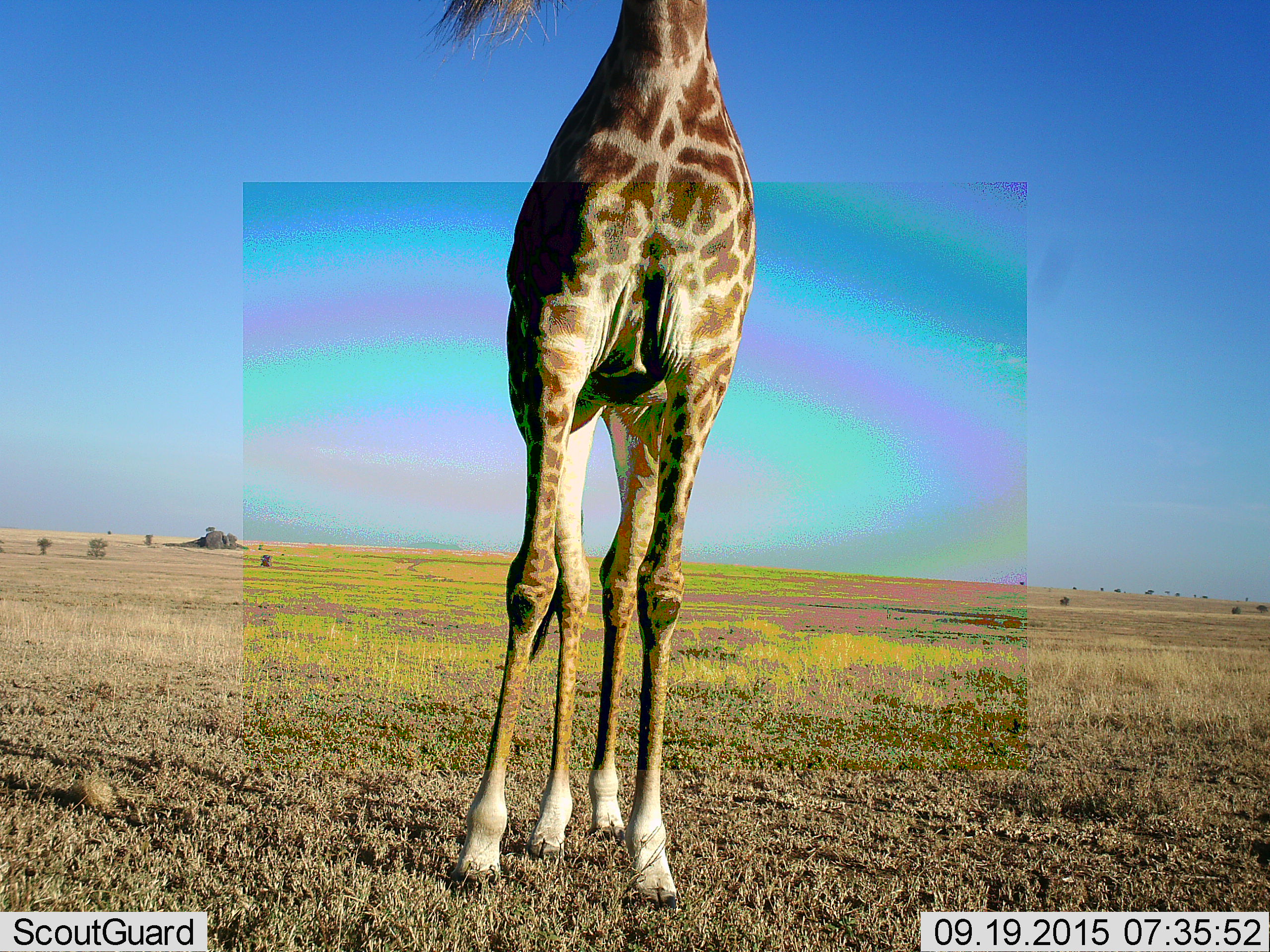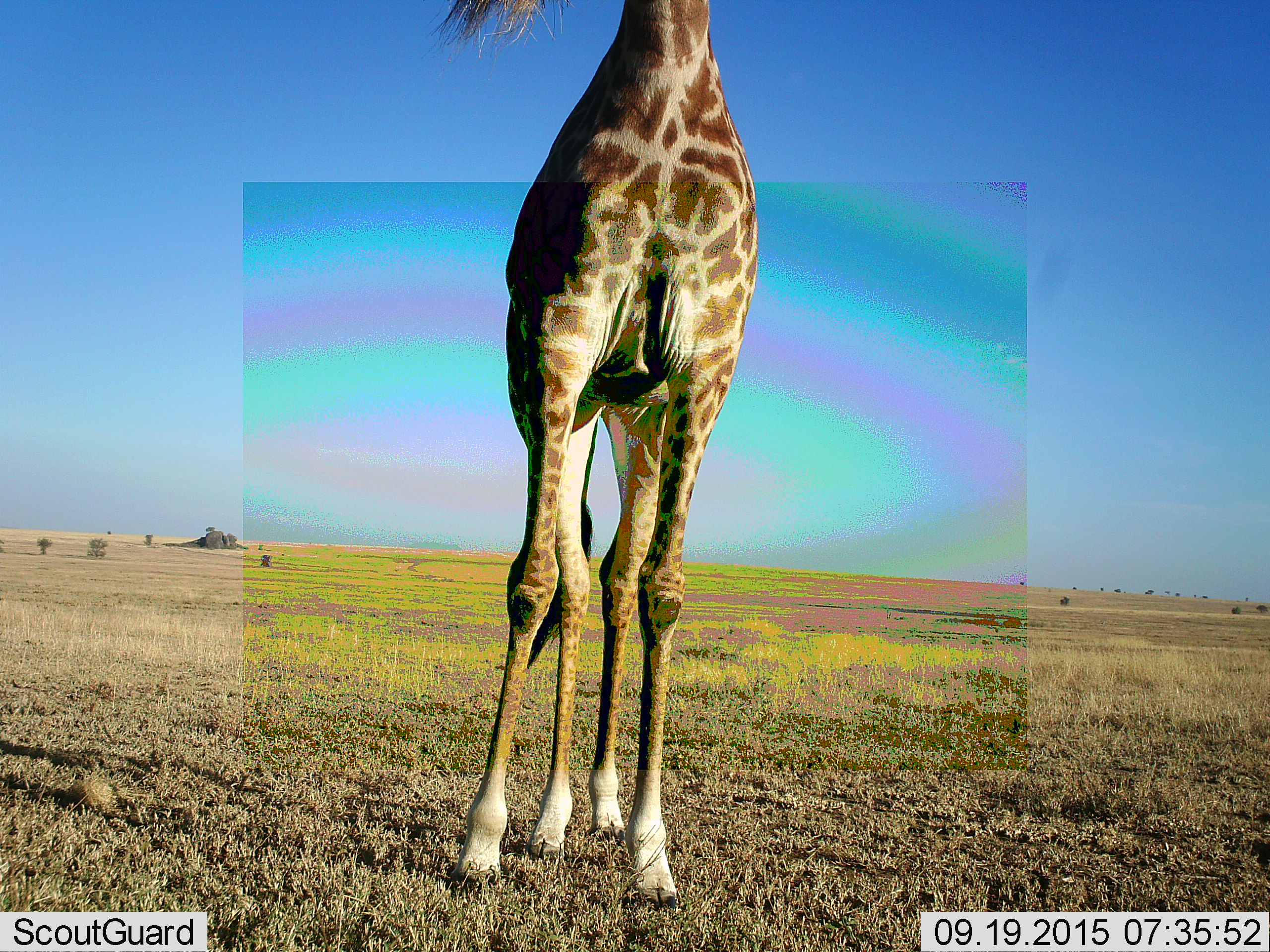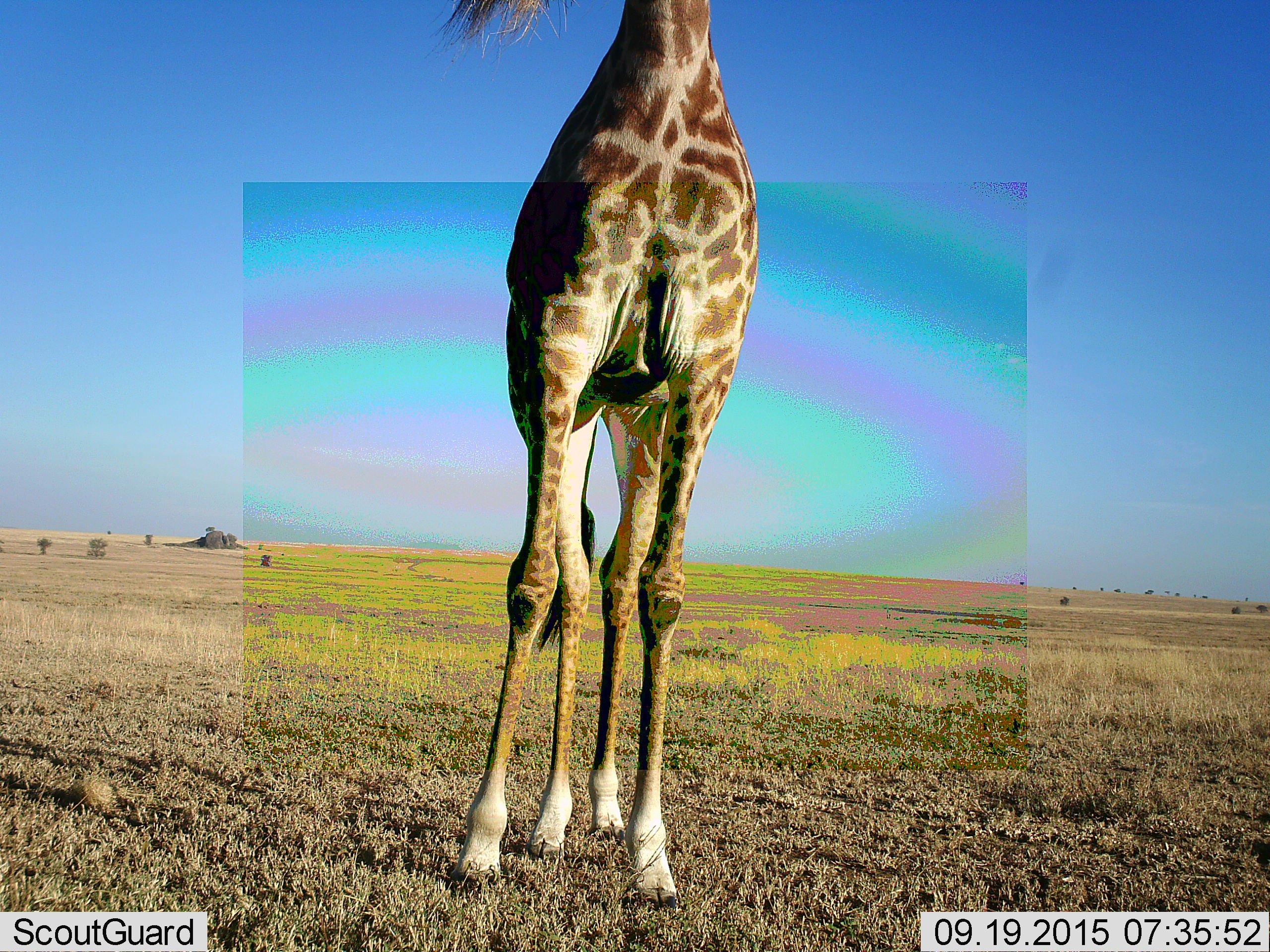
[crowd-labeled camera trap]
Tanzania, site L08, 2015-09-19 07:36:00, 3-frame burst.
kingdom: Animalia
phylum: Chordata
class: Mammalia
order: Artiodactyla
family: Giraffidae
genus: Giraffa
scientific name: Giraffa camelopardalis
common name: giraffe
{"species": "giraffe (Giraffa camelopardalis)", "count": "1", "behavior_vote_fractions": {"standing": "100%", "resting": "0%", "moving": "0%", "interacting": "0%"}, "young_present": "0%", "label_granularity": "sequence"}